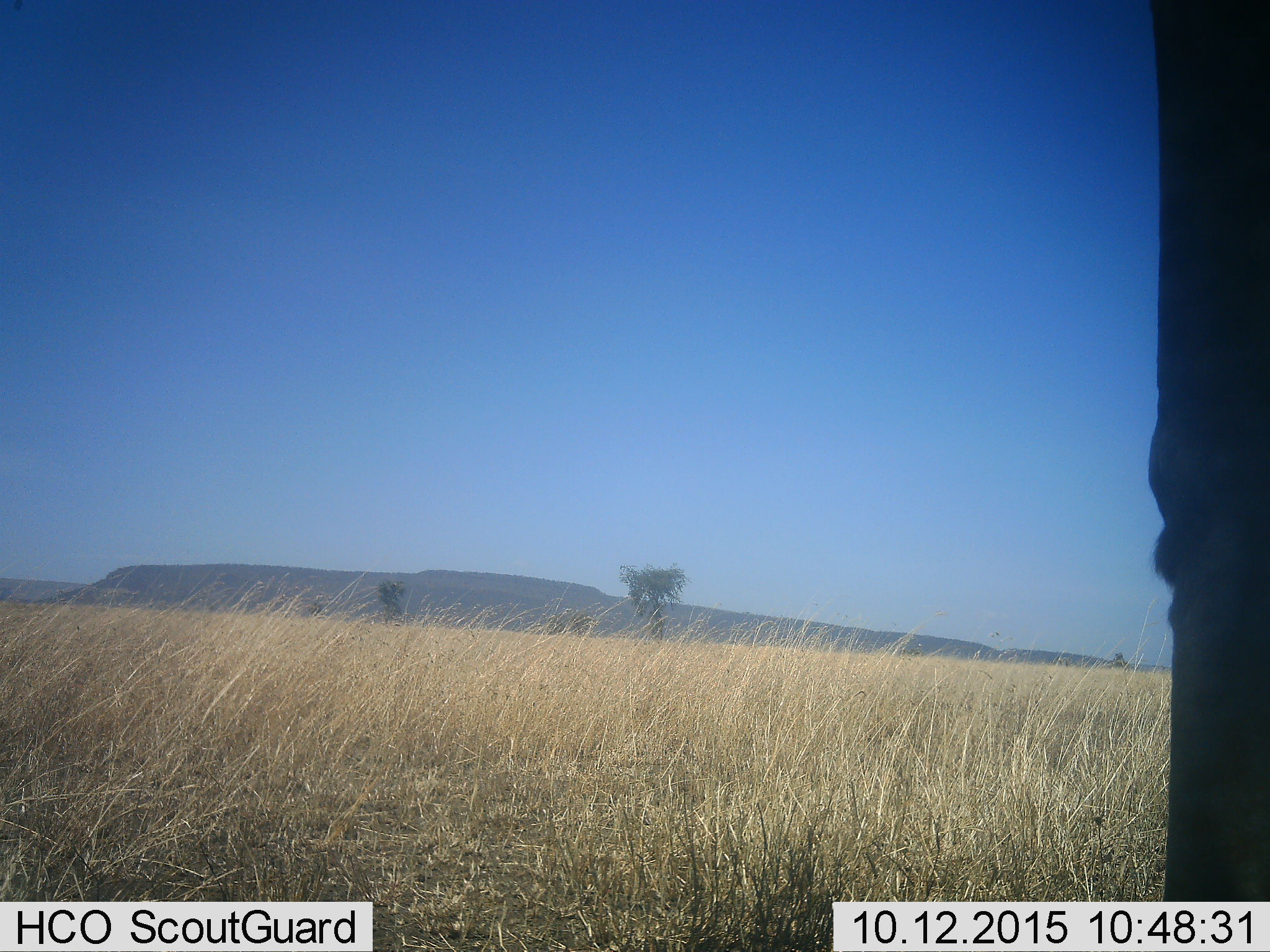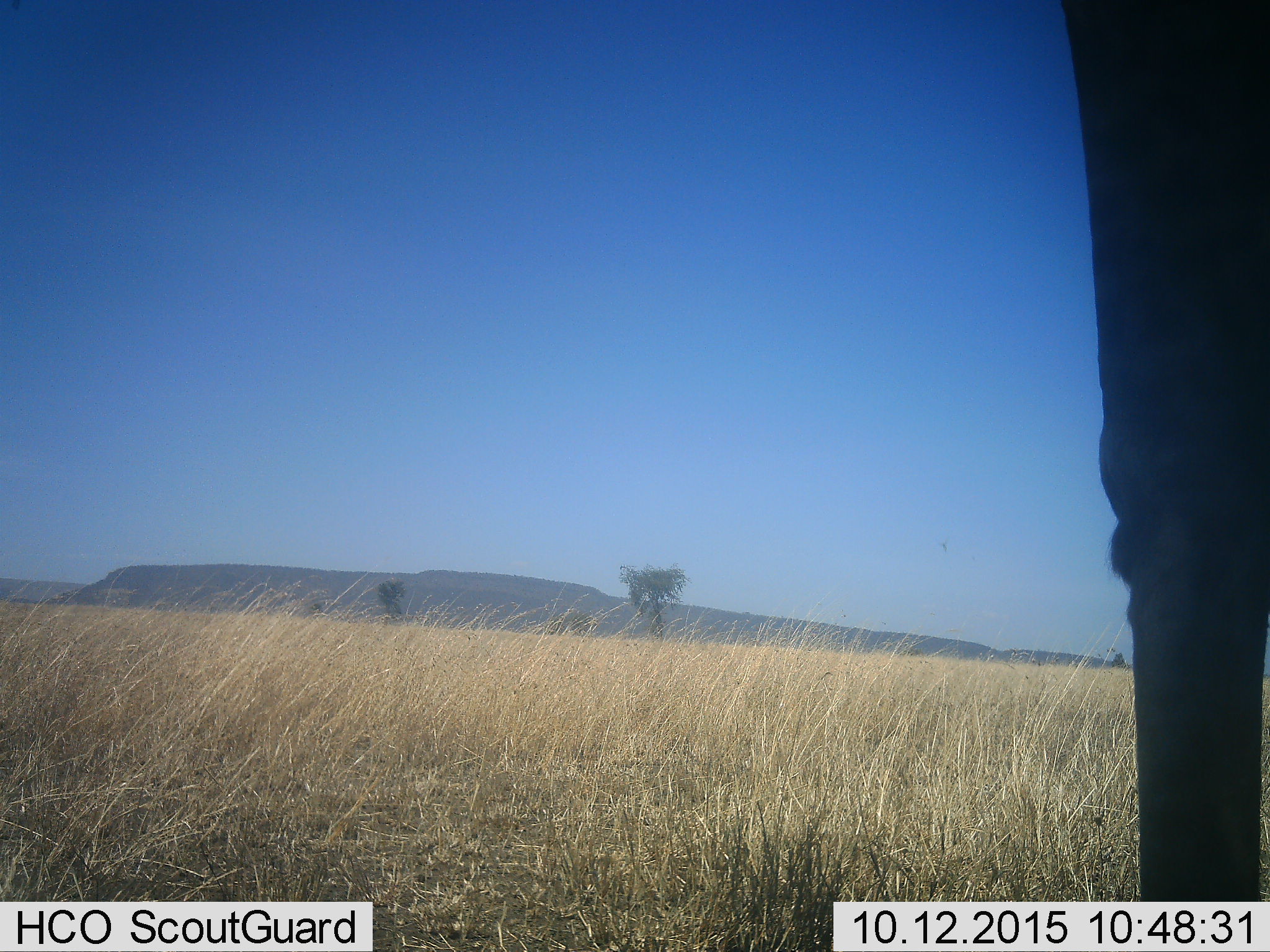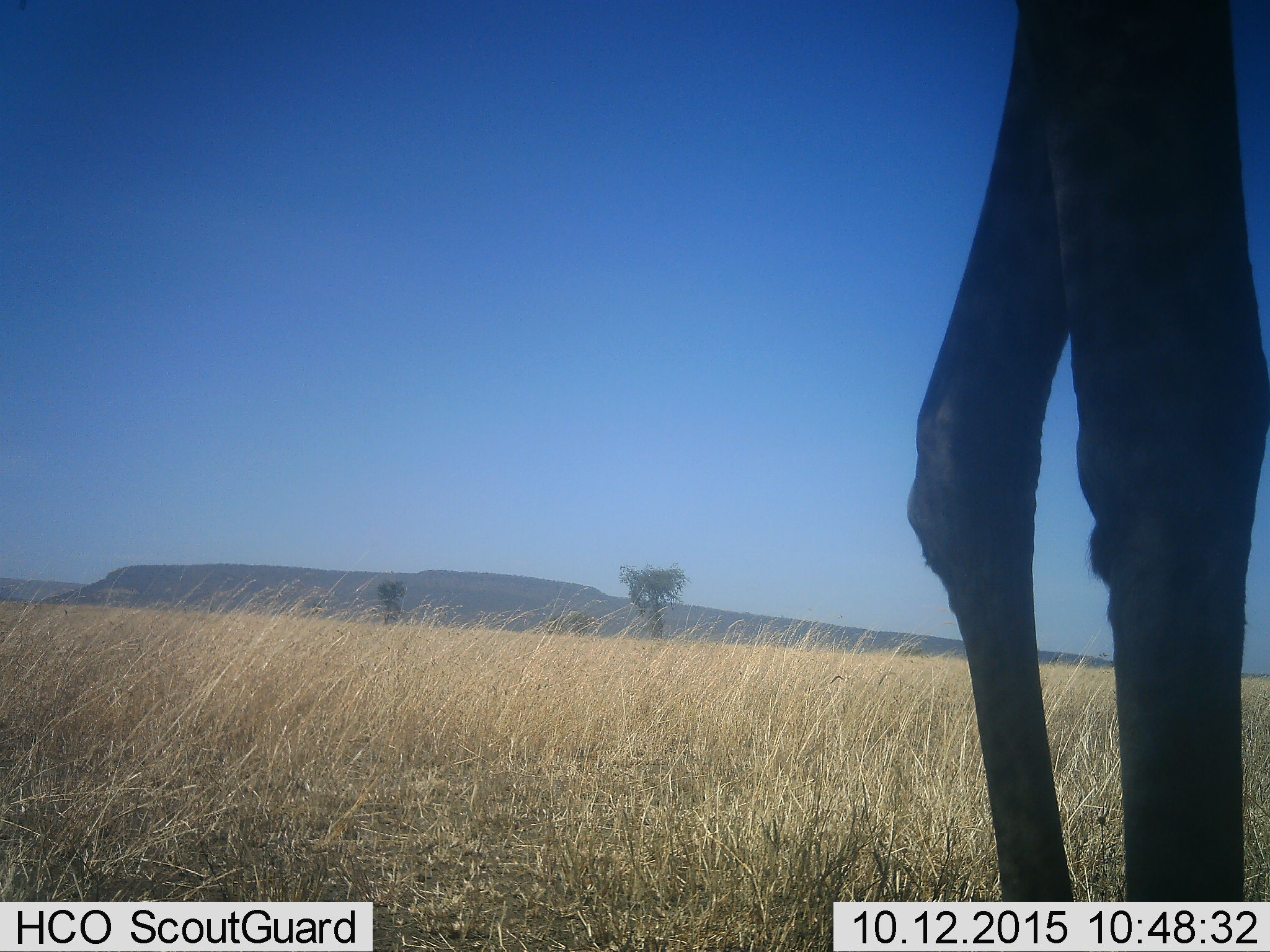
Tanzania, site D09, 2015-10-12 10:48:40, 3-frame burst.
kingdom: Animalia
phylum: Chordata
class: Mammalia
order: Artiodactyla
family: Giraffidae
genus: Giraffa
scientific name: Giraffa camelopardalis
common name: giraffe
Giraffe (Giraffa camelopardalis), count 1. Behavior (volunteer vote fractions): standing 33%, resting 0%, moving 73%, interacting 0%. Young present (vote fraction): 0%. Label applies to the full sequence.